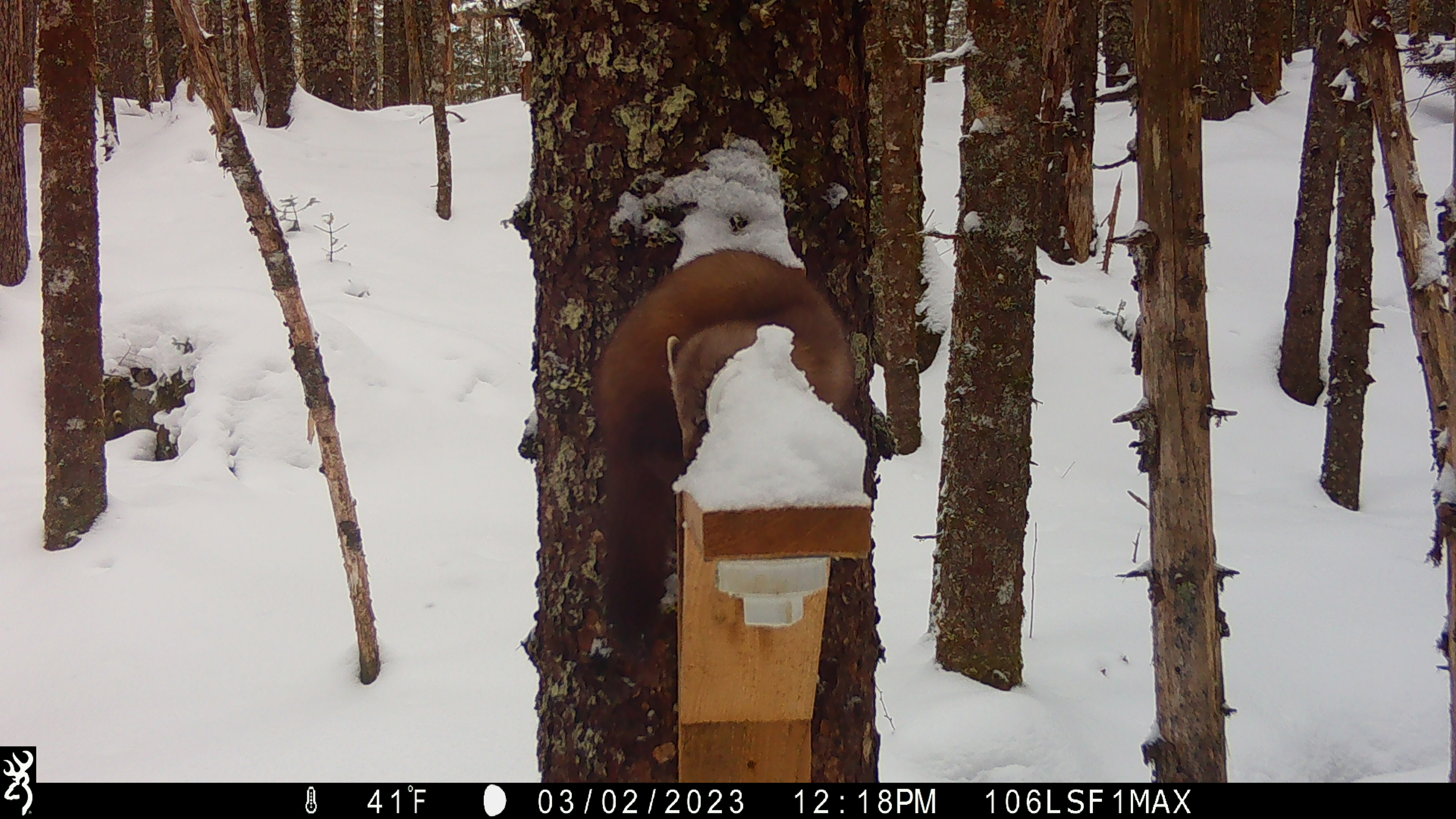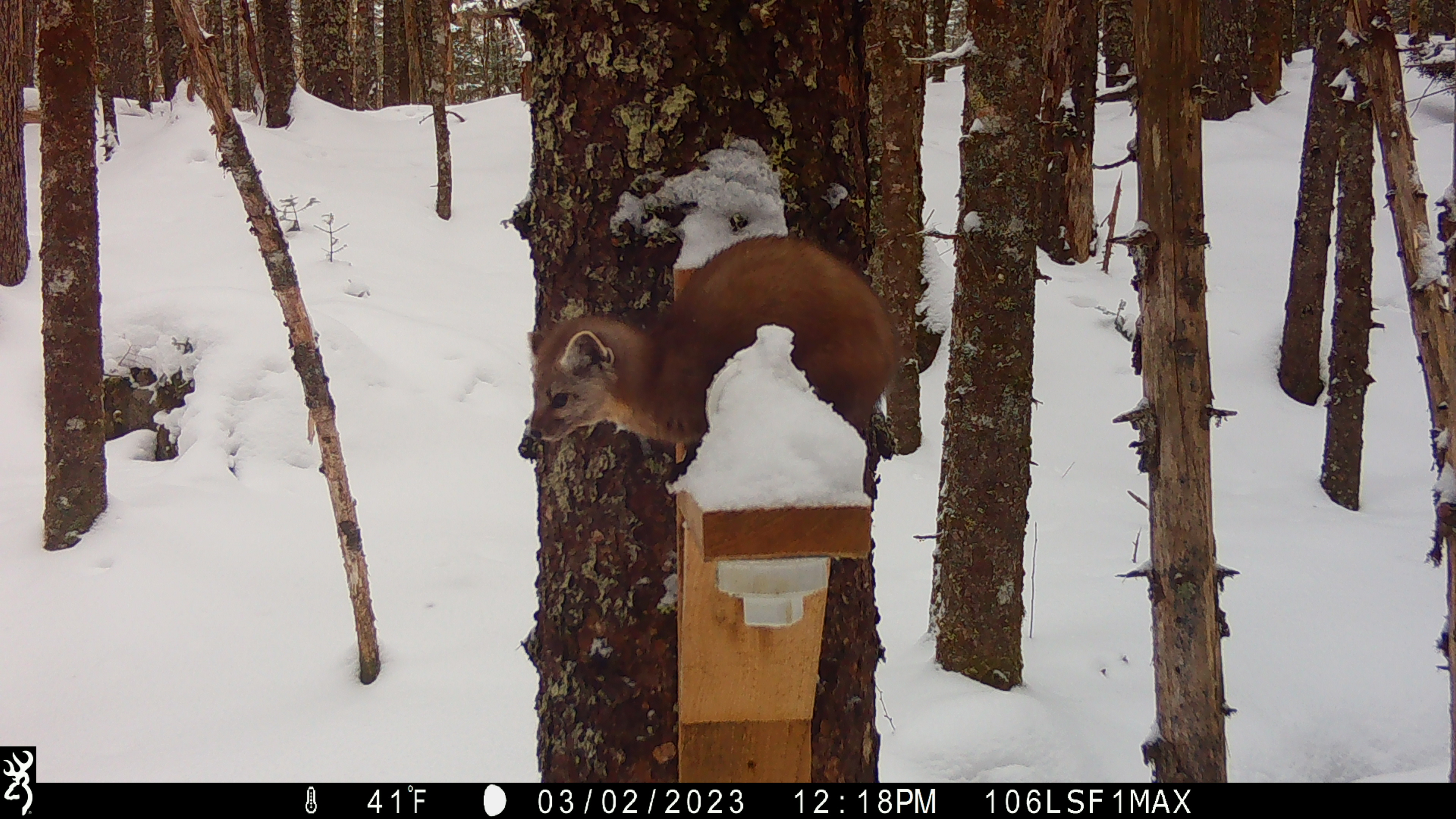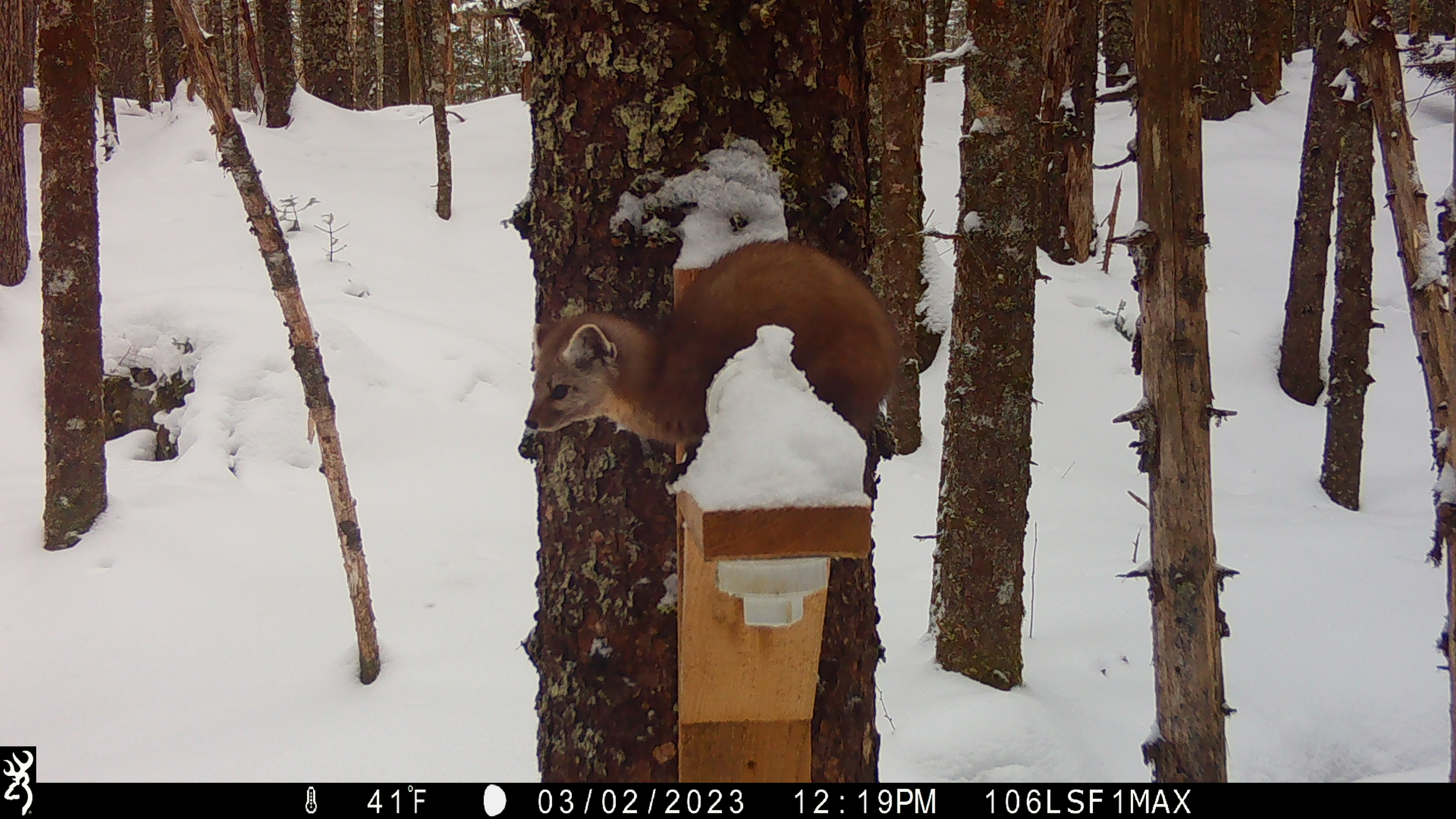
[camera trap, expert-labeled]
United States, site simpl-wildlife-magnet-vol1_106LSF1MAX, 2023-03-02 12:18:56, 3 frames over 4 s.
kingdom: Animalia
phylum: Chordata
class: Mammalia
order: Carnivora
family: Mustelidae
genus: Martes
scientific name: Martes americana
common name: american marten